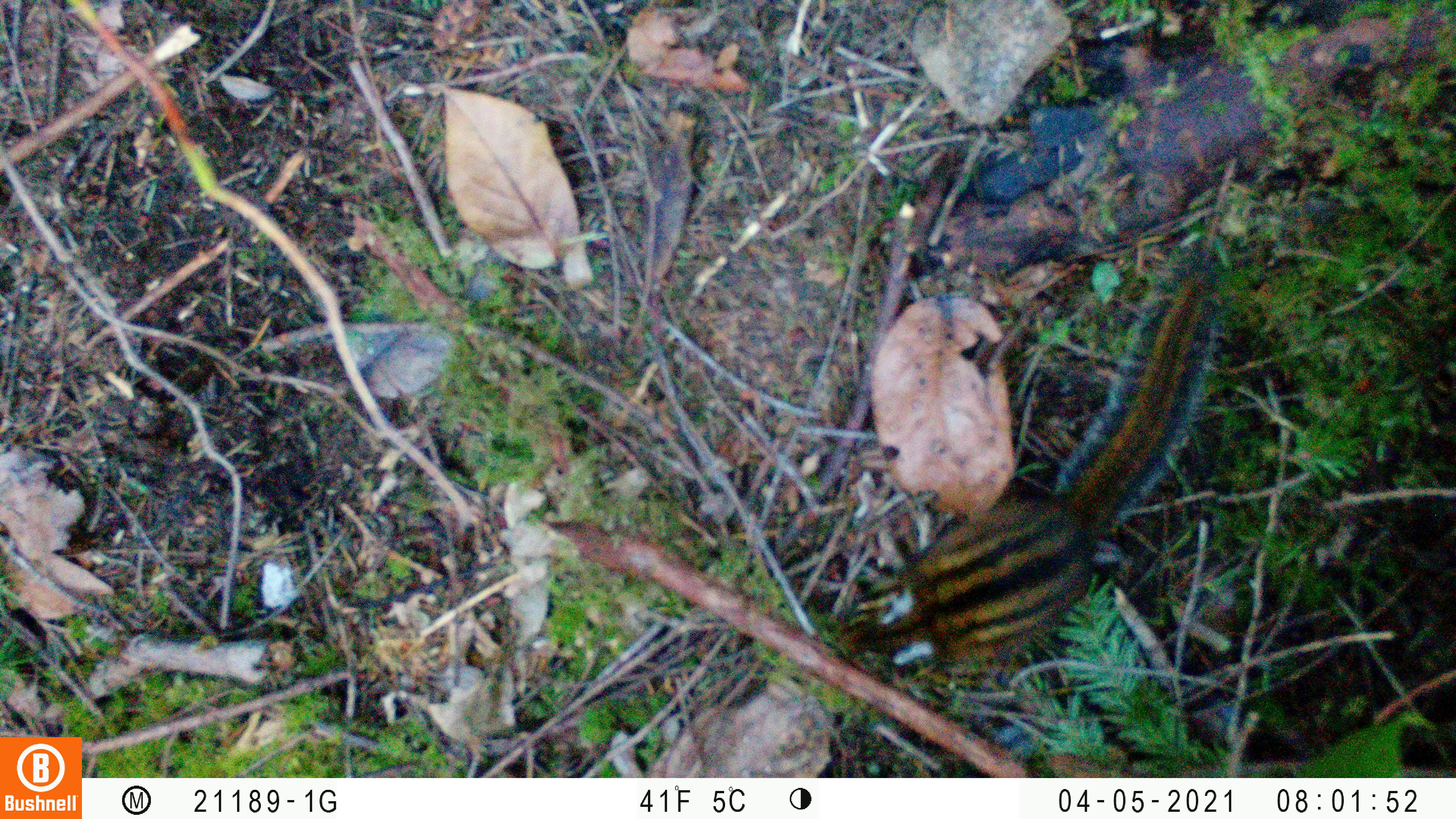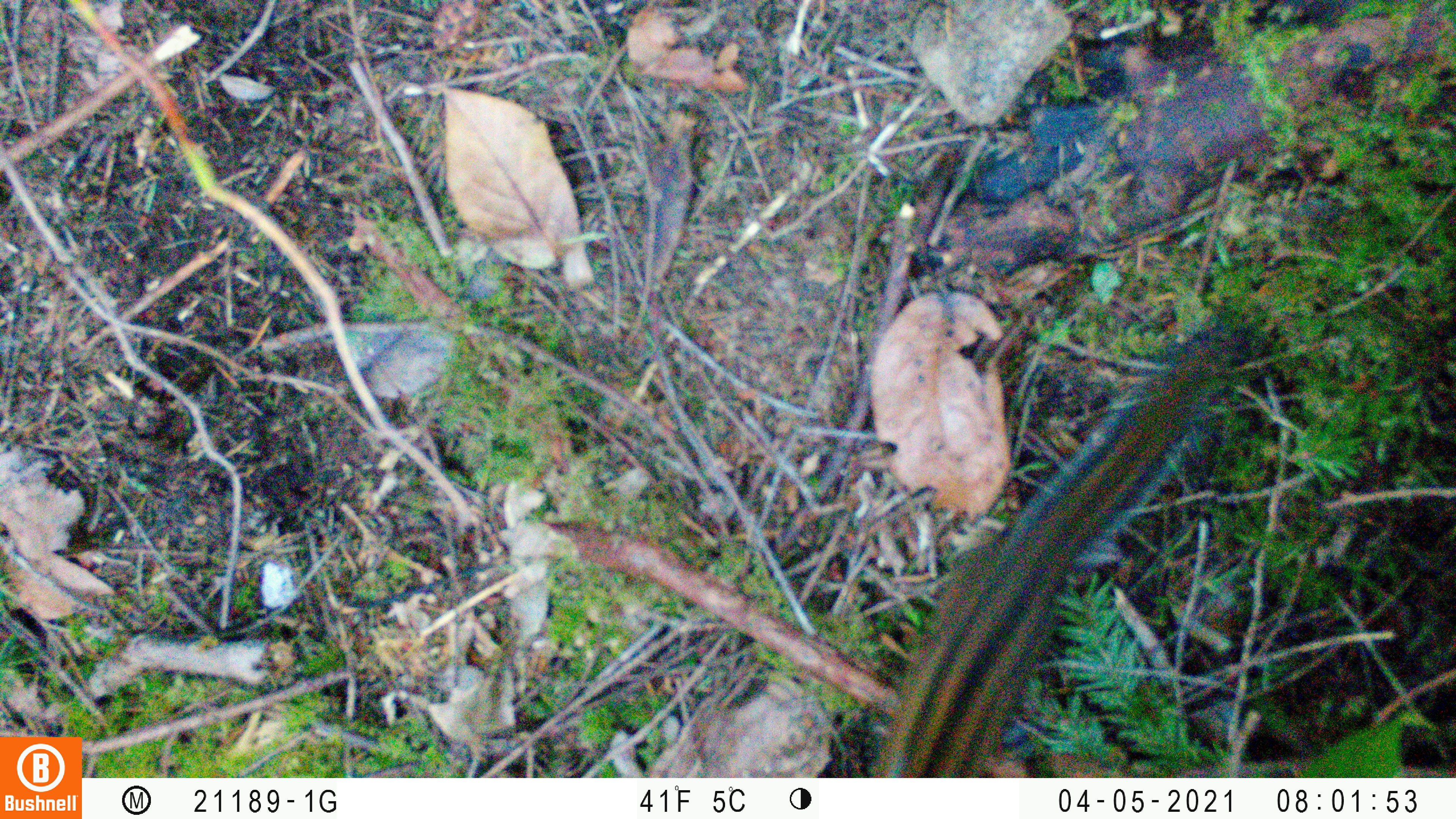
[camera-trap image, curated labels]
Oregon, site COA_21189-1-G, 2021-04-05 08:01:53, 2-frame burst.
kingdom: Animalia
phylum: Chordata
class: Mammalia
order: Rodentia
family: Sciuridae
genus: Neotamias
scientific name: Neotamias townsendii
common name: townsend's chipmunk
Townsend's chipmunk (Neotamias townsendii).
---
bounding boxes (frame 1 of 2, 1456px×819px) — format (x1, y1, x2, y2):
townsend's chipmunk: (834, 241, 1227, 674)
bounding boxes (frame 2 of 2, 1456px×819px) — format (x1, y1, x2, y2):
townsend's chipmunk: (864, 336, 1232, 777)